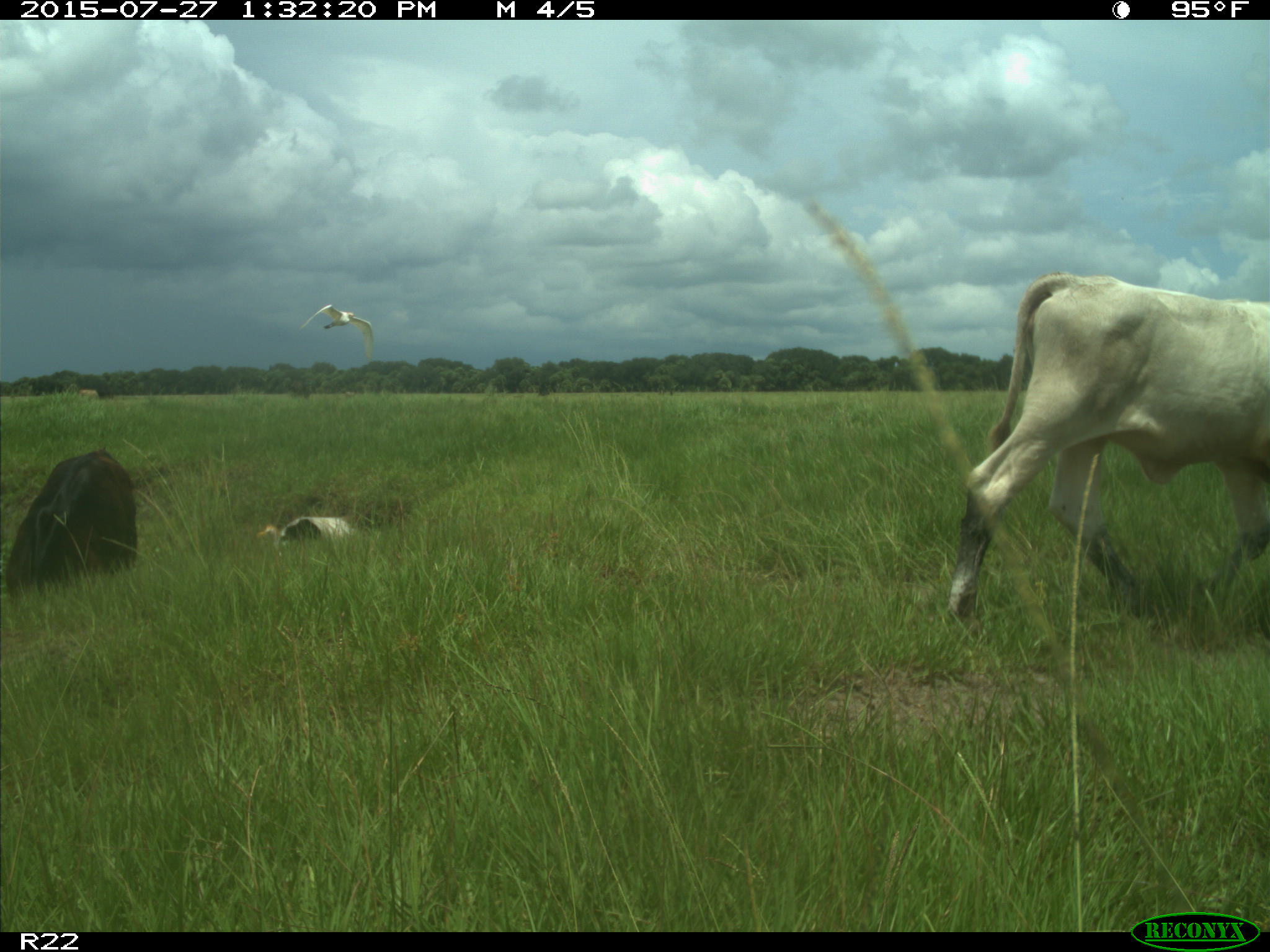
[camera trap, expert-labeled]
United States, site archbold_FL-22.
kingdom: Animalia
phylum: Chordata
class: Mammalia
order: Artiodactyla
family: Bovidae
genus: Bos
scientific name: Bos taurus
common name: domestic cow